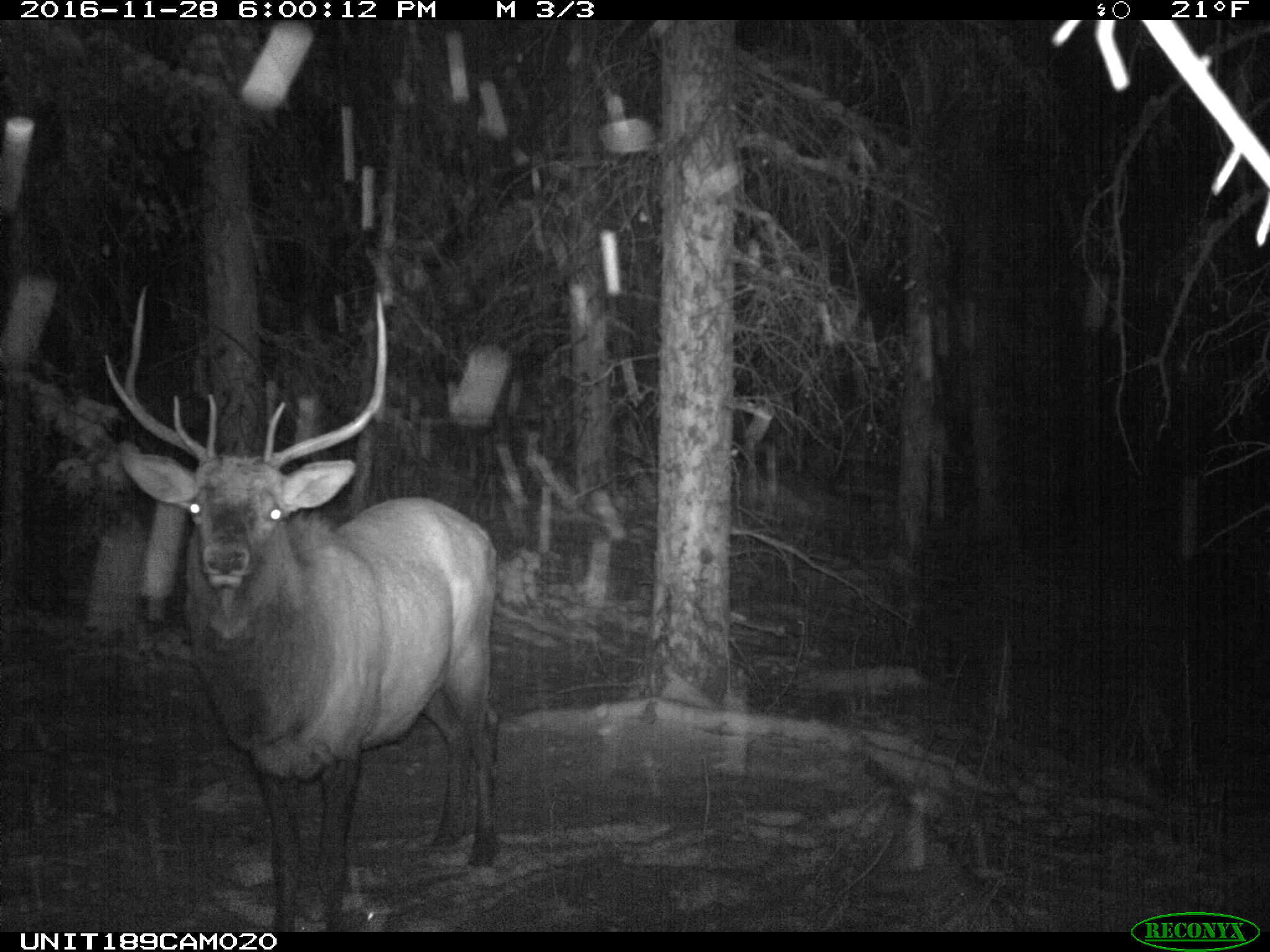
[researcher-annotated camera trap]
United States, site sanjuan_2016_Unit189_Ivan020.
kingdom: Animalia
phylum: Chordata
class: Mammalia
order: Artiodactyla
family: Cervidae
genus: Cervus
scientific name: Cervus elaphus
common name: red deer